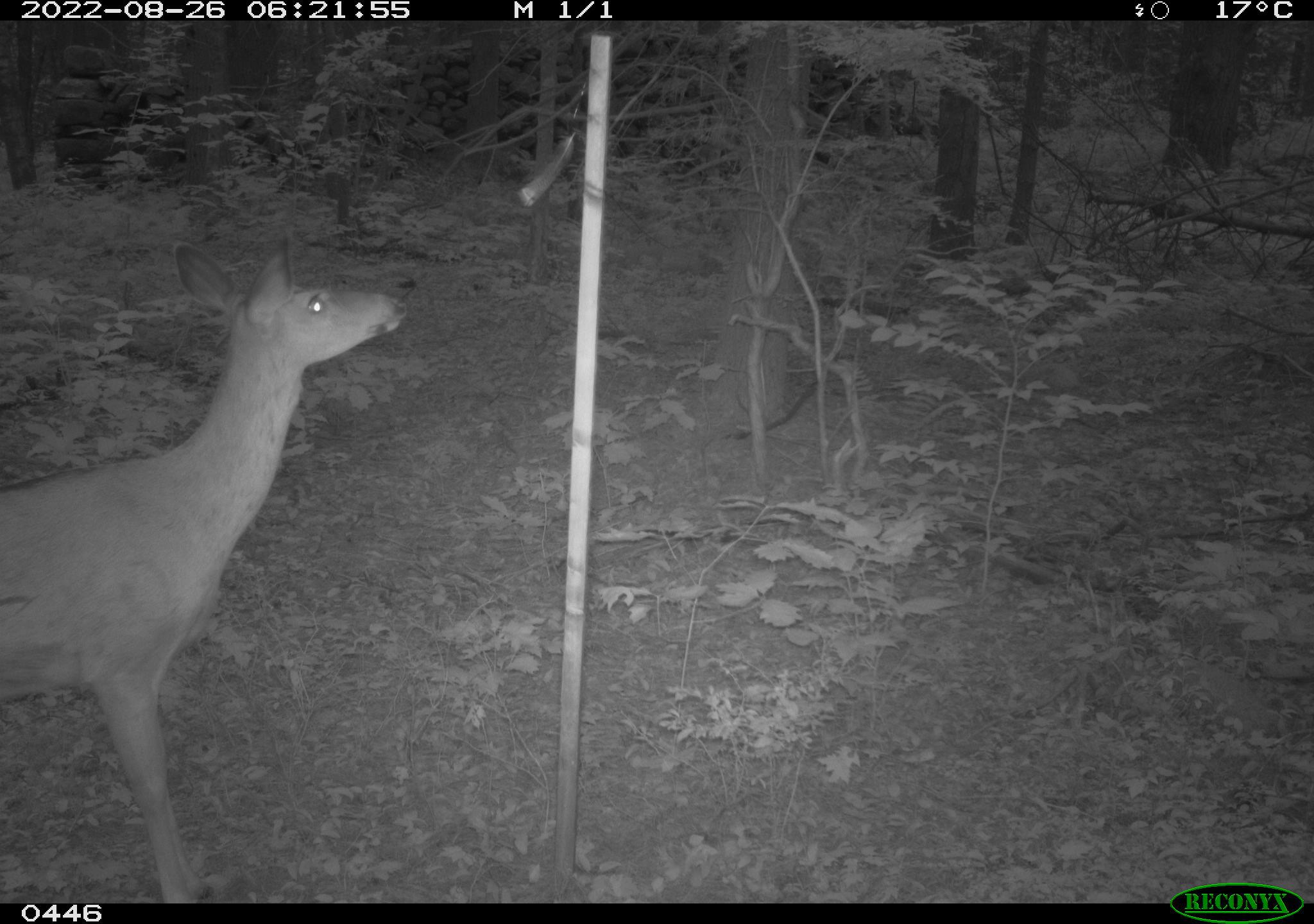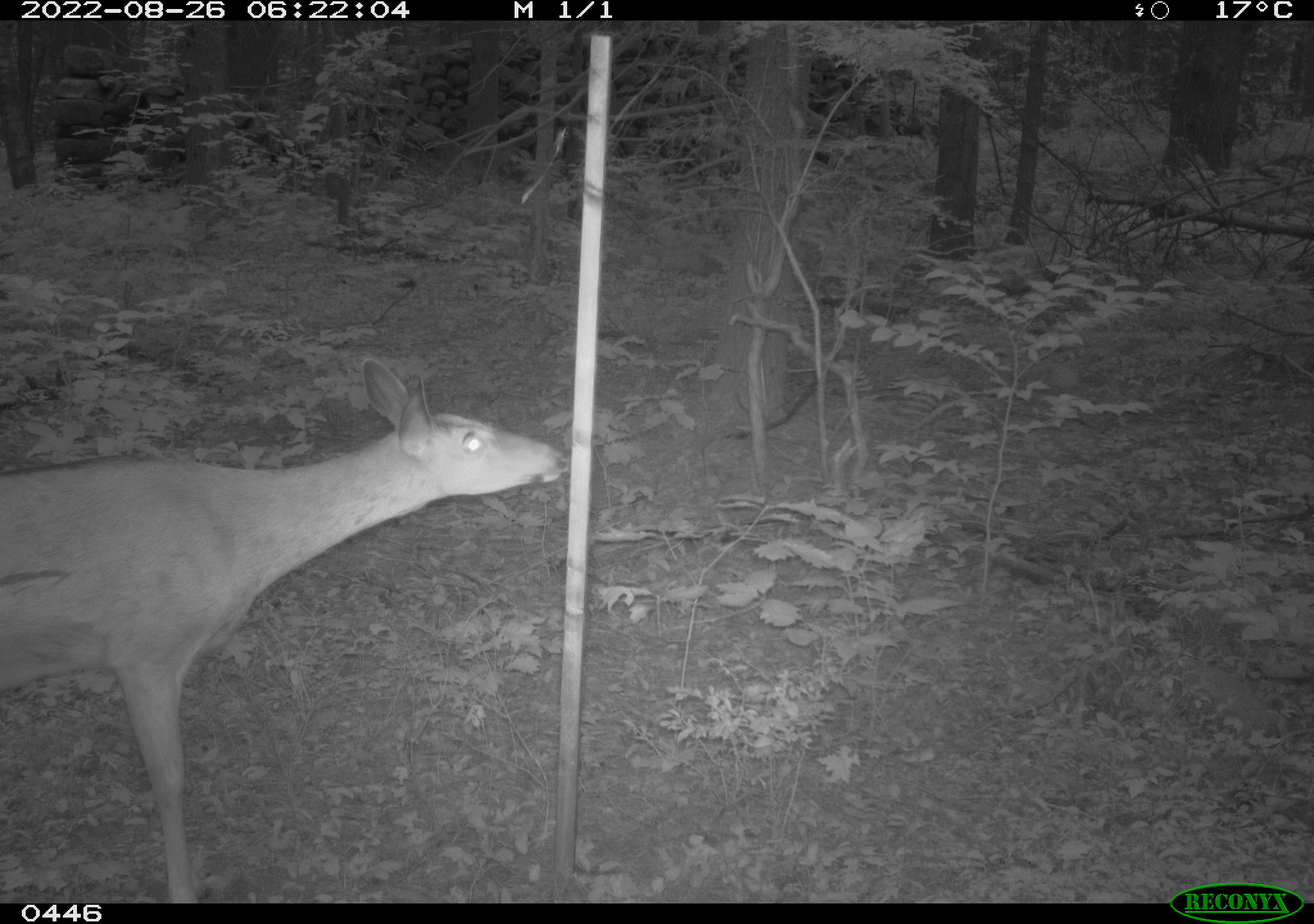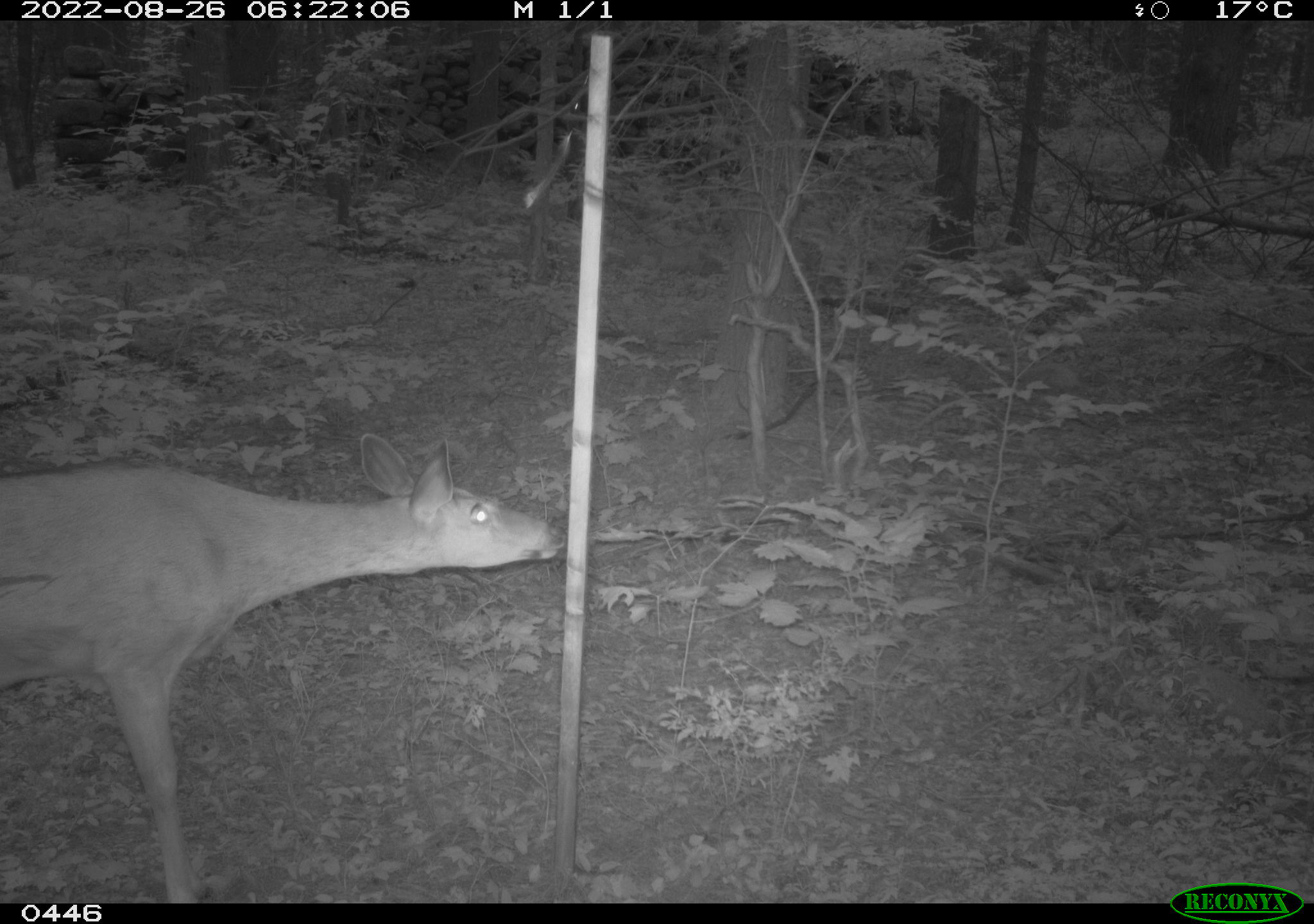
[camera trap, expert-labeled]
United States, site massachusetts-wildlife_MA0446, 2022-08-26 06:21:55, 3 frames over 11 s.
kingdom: Animalia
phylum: Chordata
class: Mammalia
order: Artiodactyla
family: Cervidae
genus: Odocoileus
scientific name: Odocoileus virginianus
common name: white-tailed deer